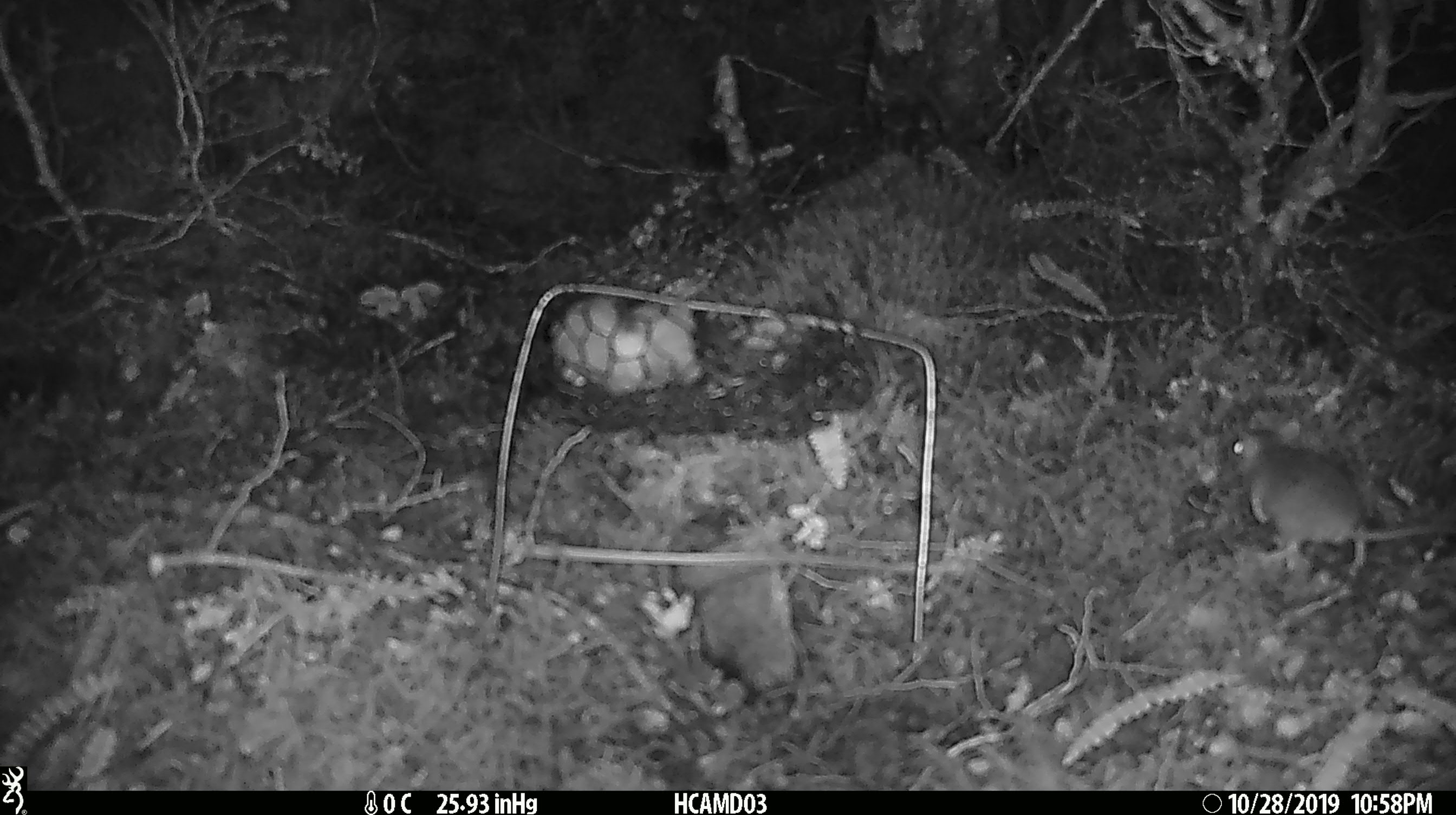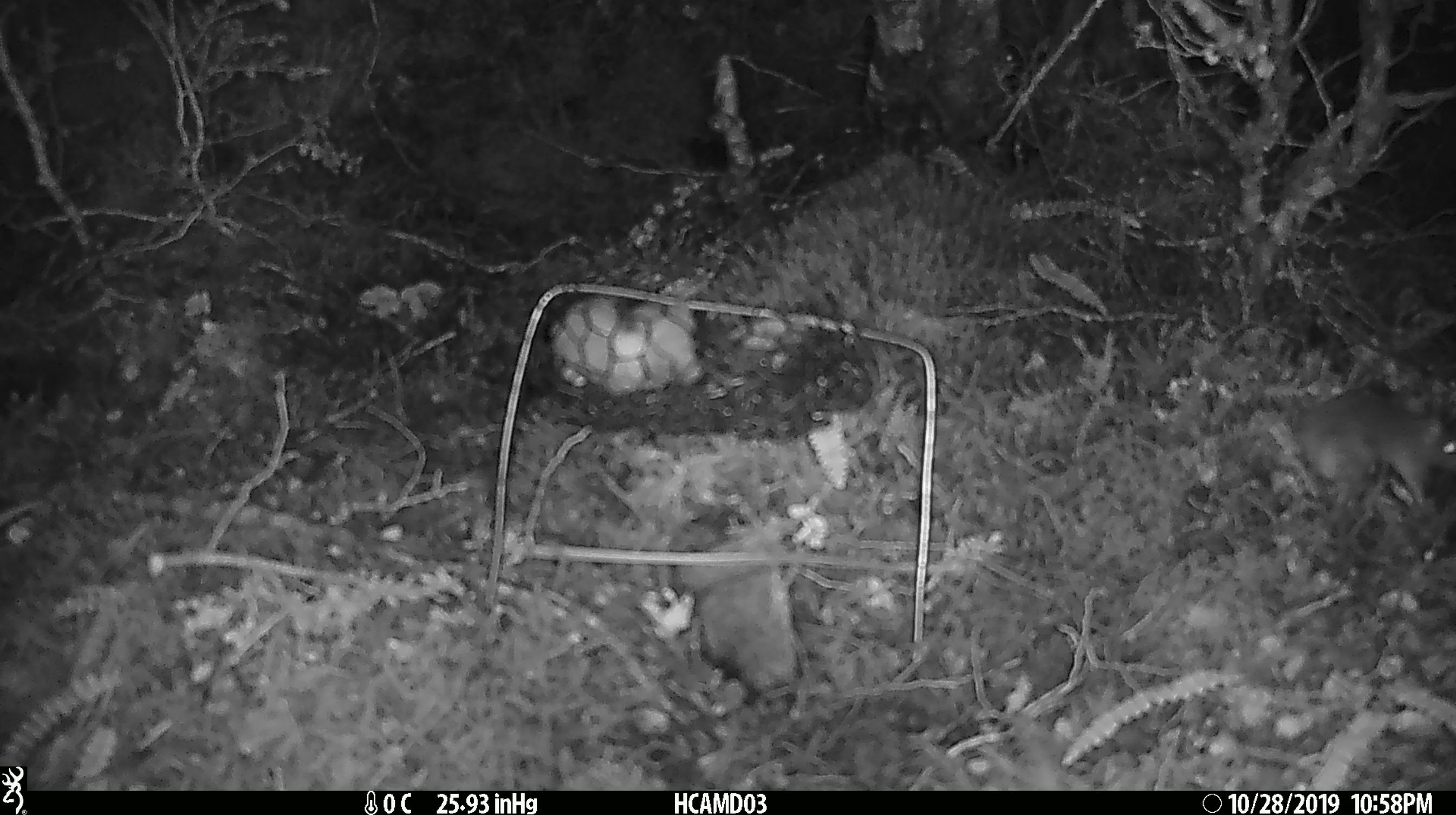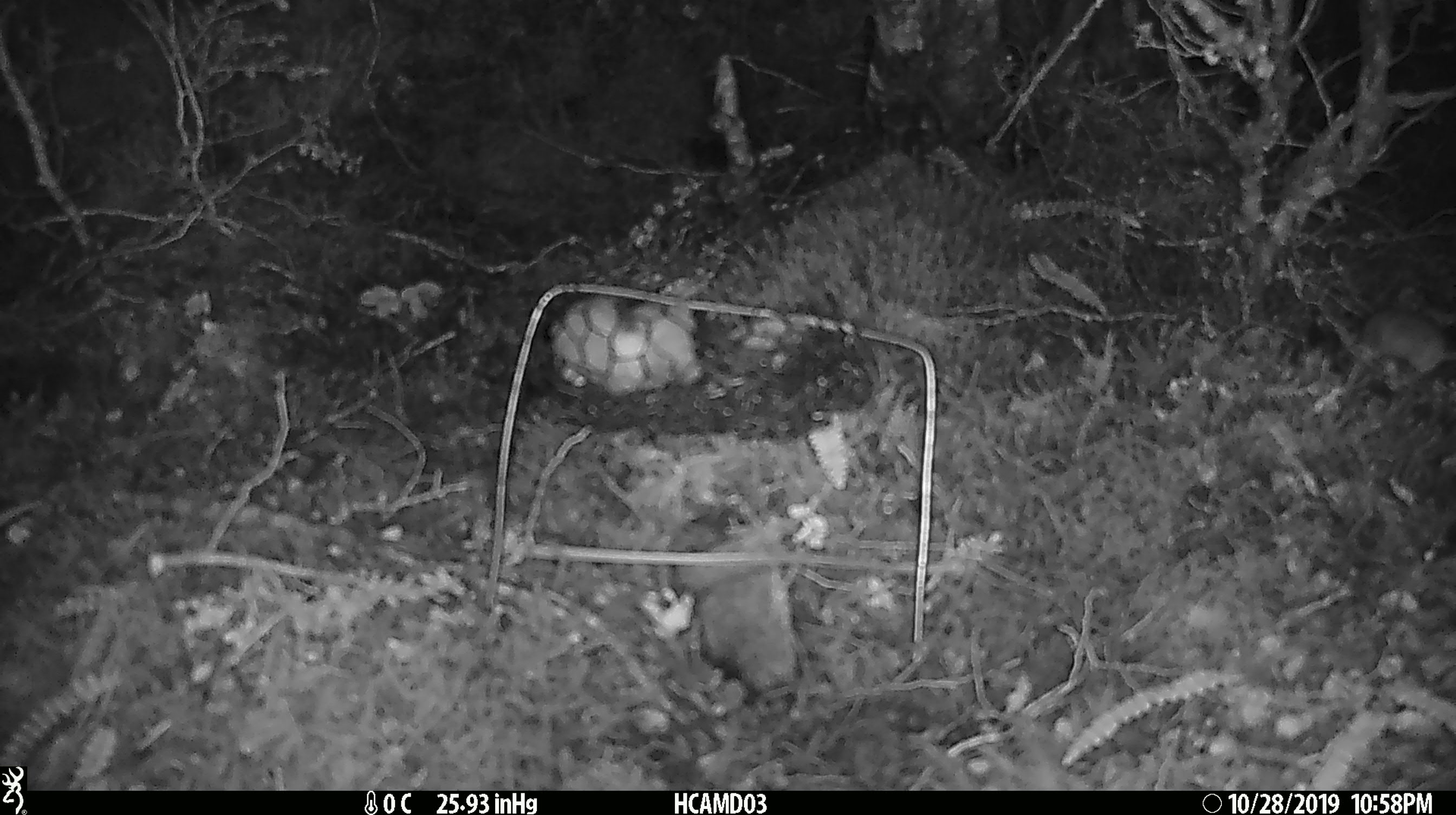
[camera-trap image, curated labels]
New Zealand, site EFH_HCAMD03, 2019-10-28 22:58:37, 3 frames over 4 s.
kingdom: Animalia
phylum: Chordata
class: Mammalia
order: Rodentia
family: Muridae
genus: Mus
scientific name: Mus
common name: mouse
Mouse (Mus).